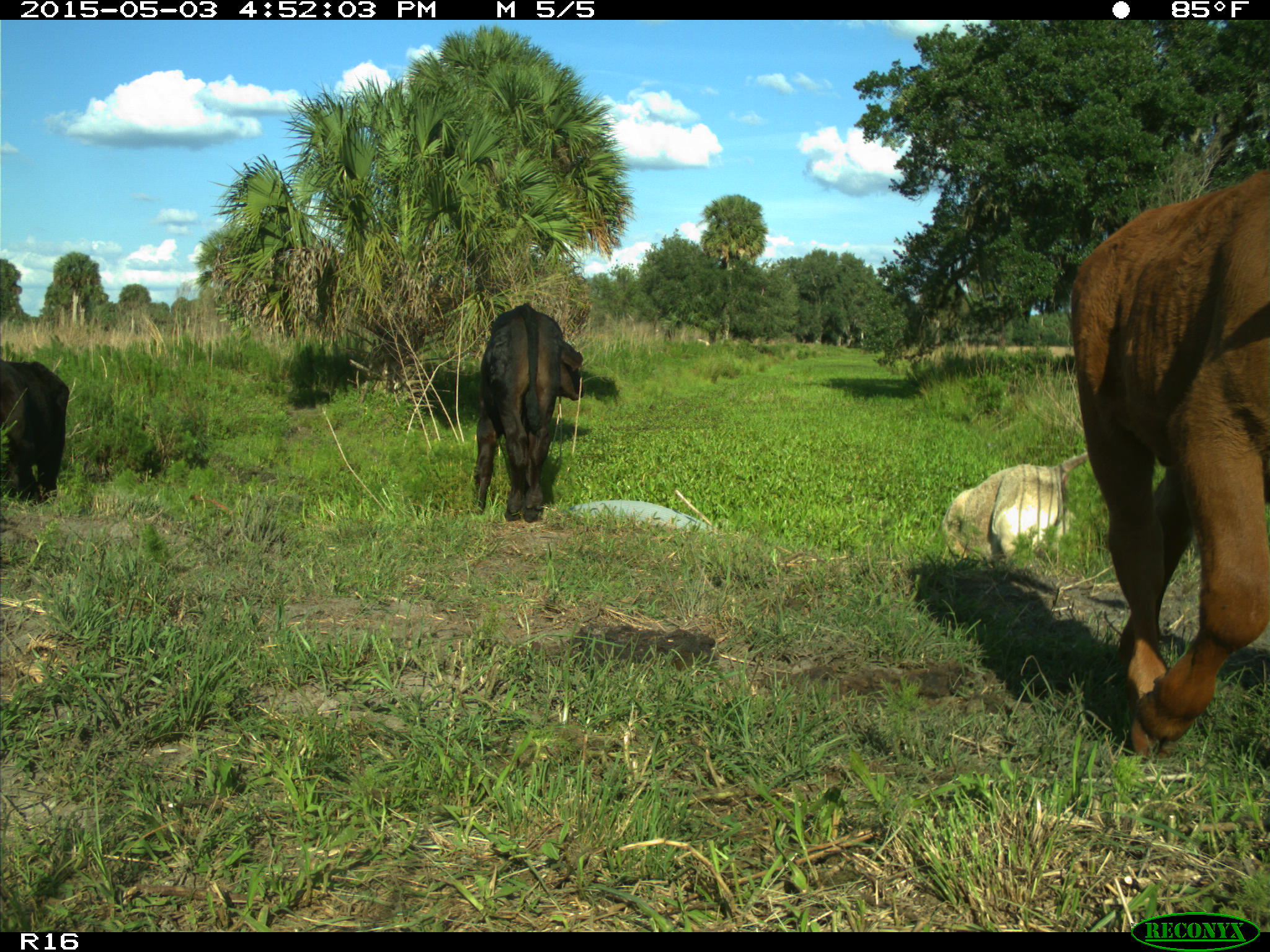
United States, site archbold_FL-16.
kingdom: Animalia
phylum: Chordata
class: Mammalia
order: Artiodactyla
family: Bovidae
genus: Bos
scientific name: Bos taurus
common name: domestic cow